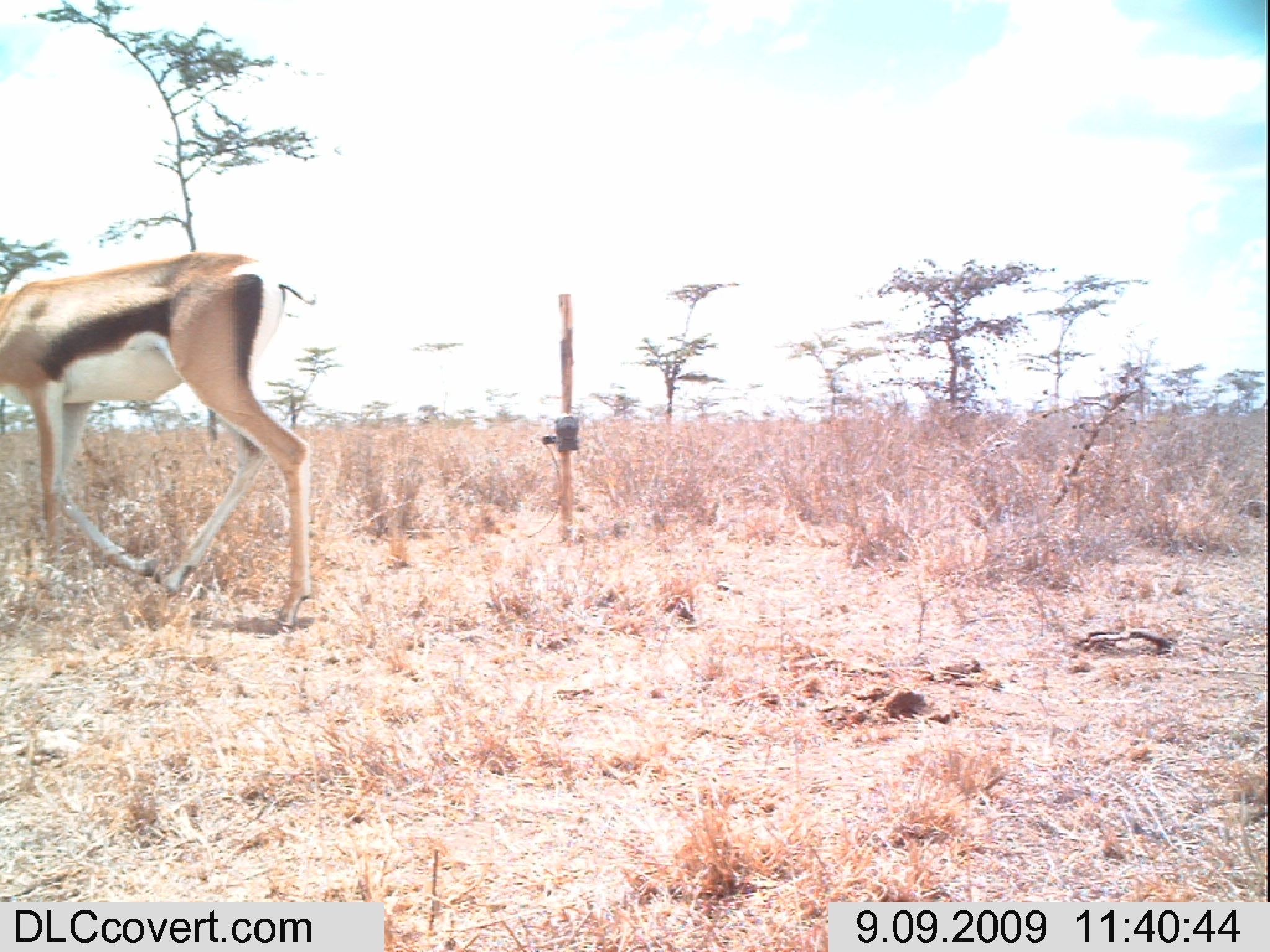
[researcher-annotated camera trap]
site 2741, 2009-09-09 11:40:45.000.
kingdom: Animalia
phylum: Chordata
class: Mammalia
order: Artiodactyla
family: Bovidae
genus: Nanger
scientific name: Nanger granti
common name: grant's gazelle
Nanger granti (grant's gazelle), count 1.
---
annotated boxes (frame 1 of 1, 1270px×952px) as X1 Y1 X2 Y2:
nanger granti: 0 252 316 634